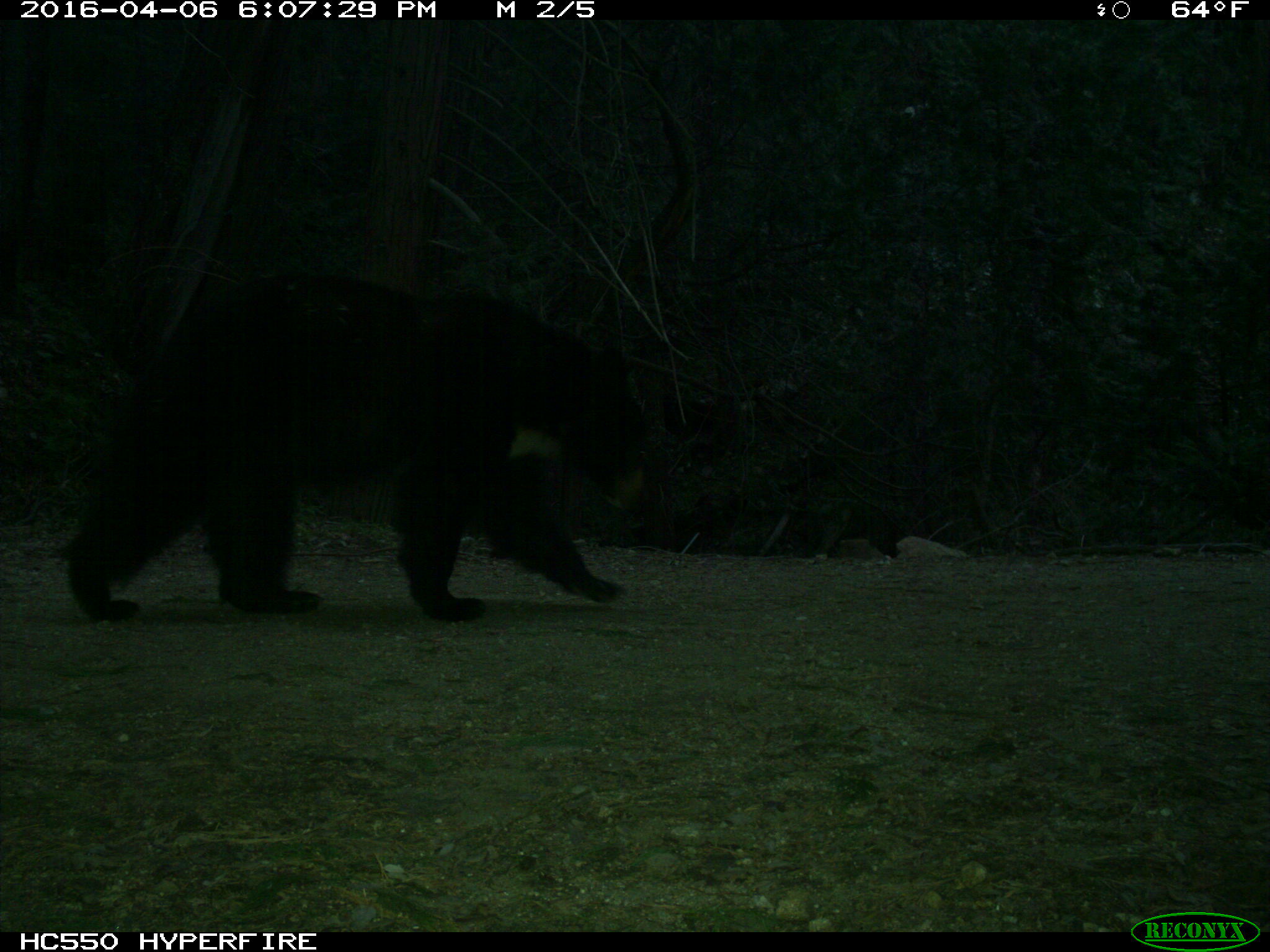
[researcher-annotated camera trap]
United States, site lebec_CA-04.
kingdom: Animalia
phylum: Chordata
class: Mammalia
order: Carnivora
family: Ursidae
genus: Ursus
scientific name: Ursus americanus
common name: american black bear